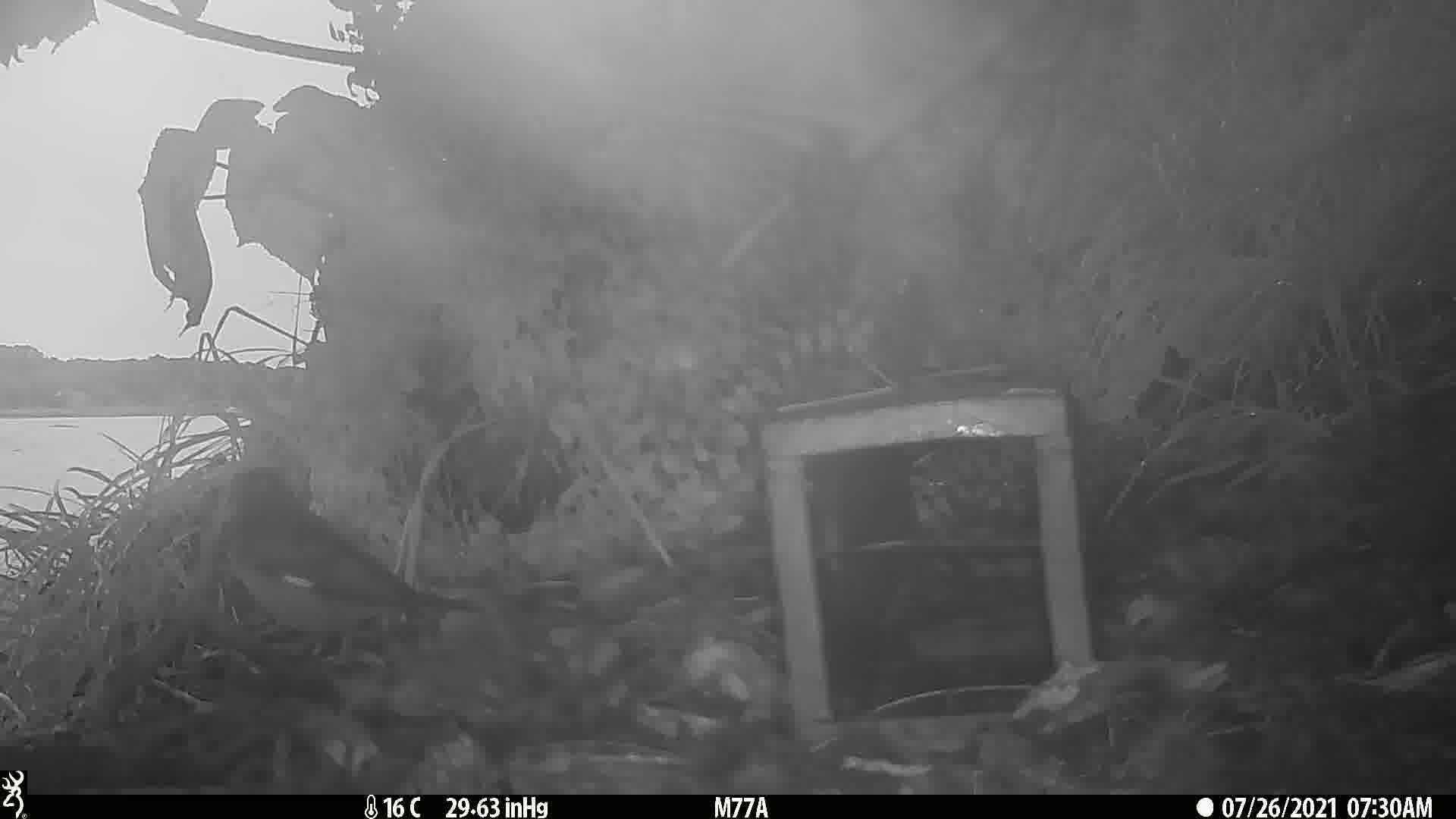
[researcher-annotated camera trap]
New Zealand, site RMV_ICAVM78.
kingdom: Animalia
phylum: Chordata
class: Aves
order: Passeriformes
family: Sturnidae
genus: Acridotheres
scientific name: Acridotheres tristis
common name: common myna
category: myna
Myna (common myna) (Acridotheres tristis).